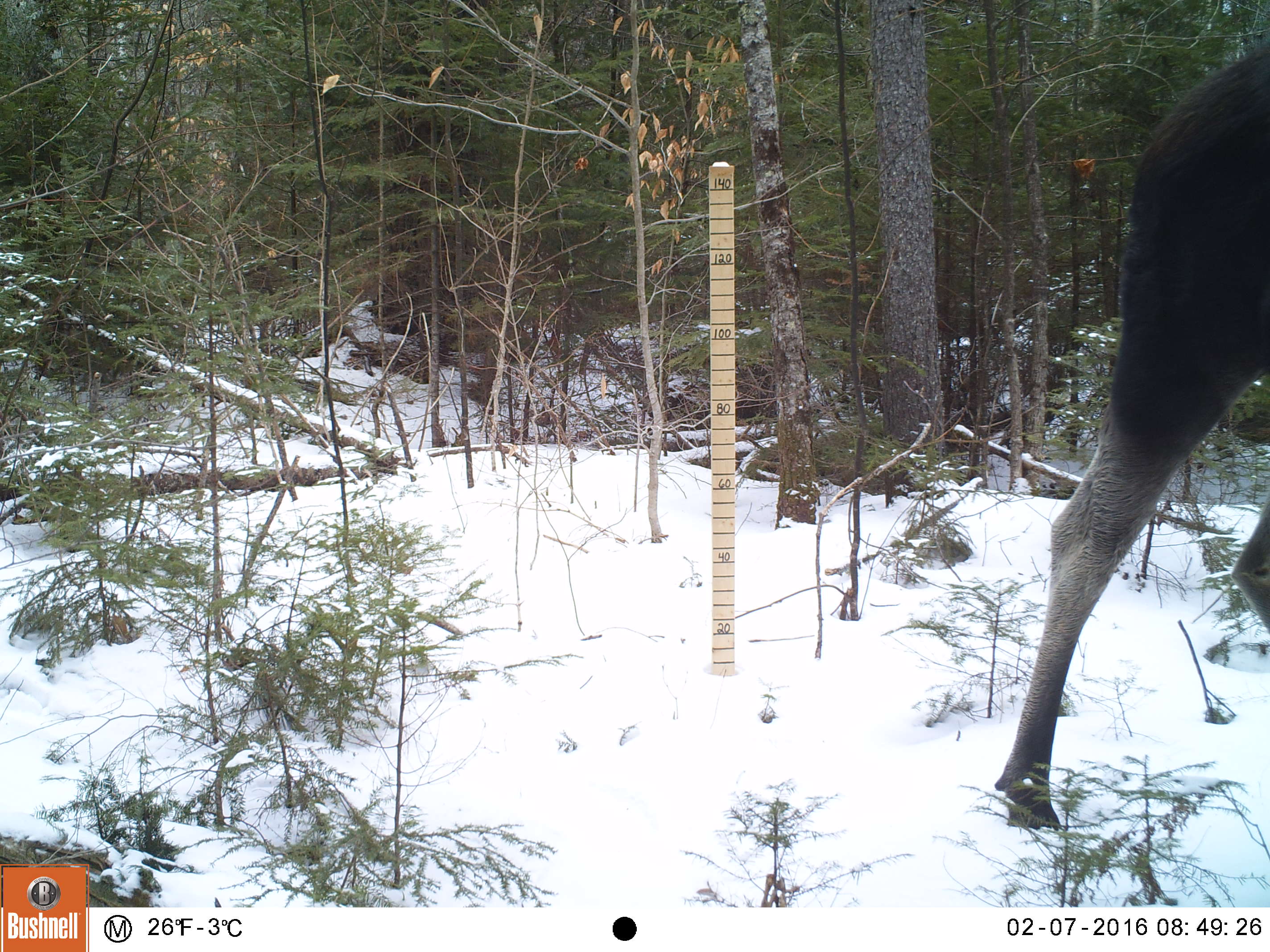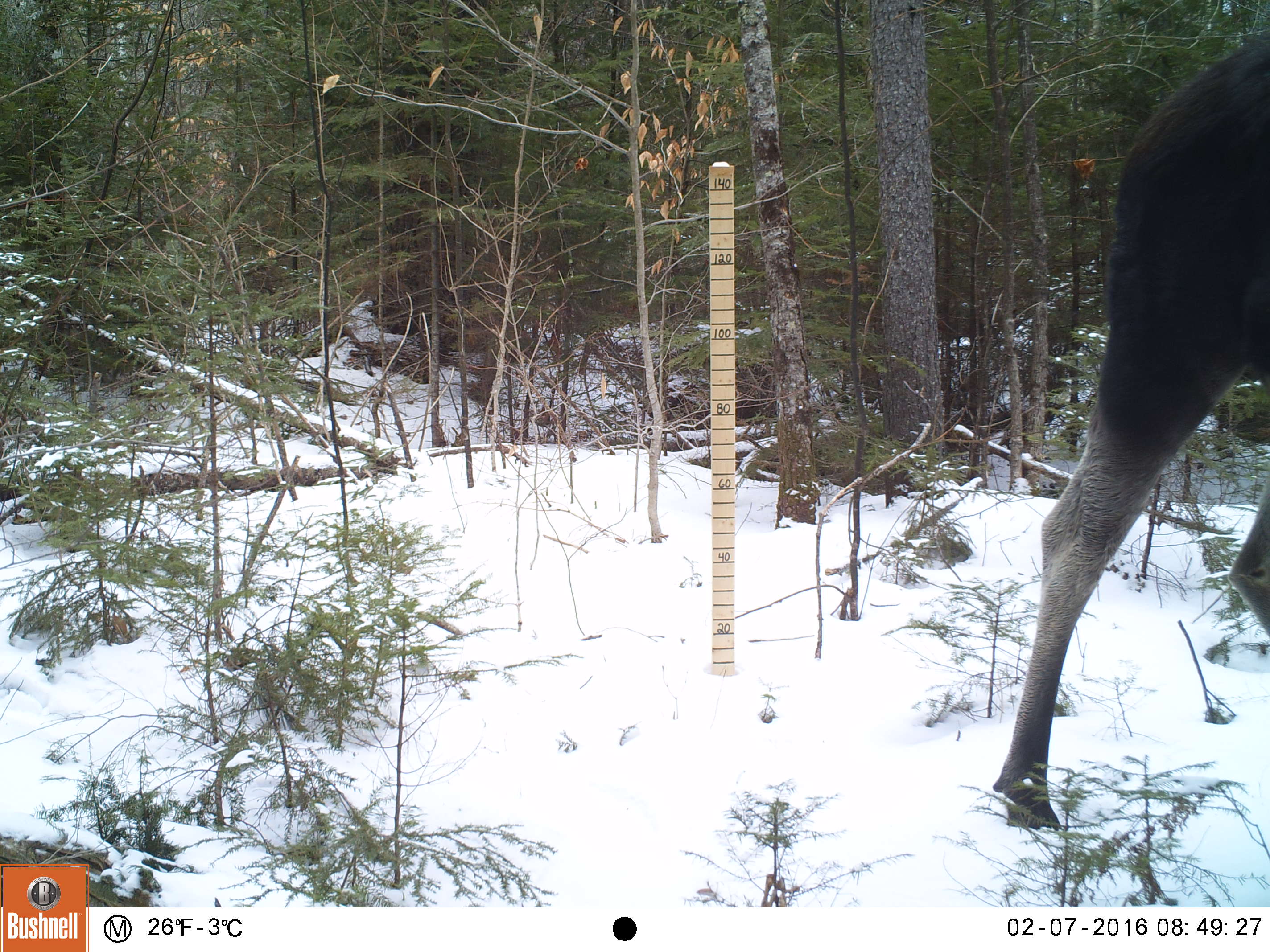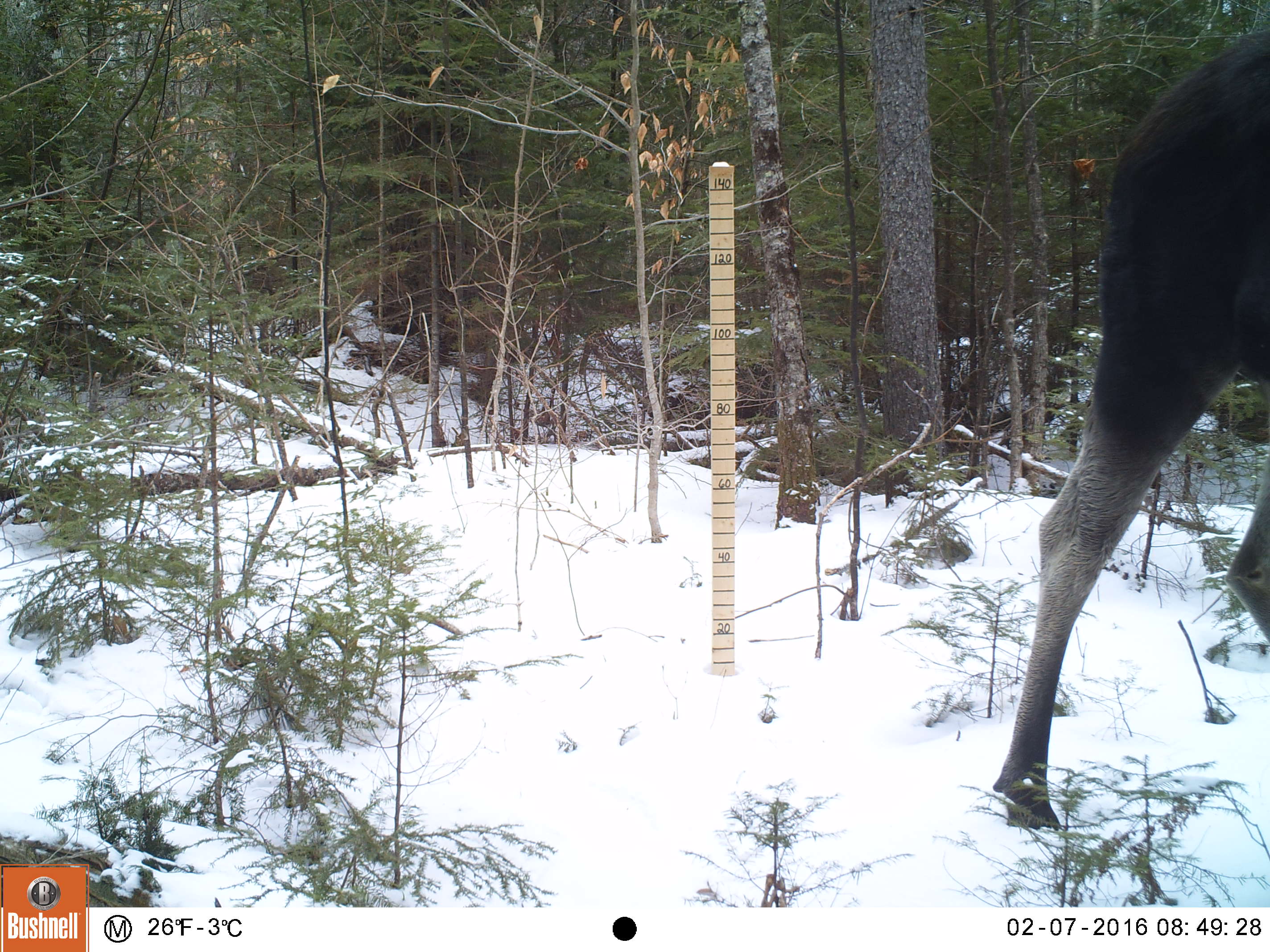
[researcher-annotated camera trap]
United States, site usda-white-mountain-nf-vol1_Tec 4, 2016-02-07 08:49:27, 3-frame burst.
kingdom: Animalia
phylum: Chordata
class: Mammalia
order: Artiodactyla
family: Cervidae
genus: Alces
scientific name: Alces alces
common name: moose